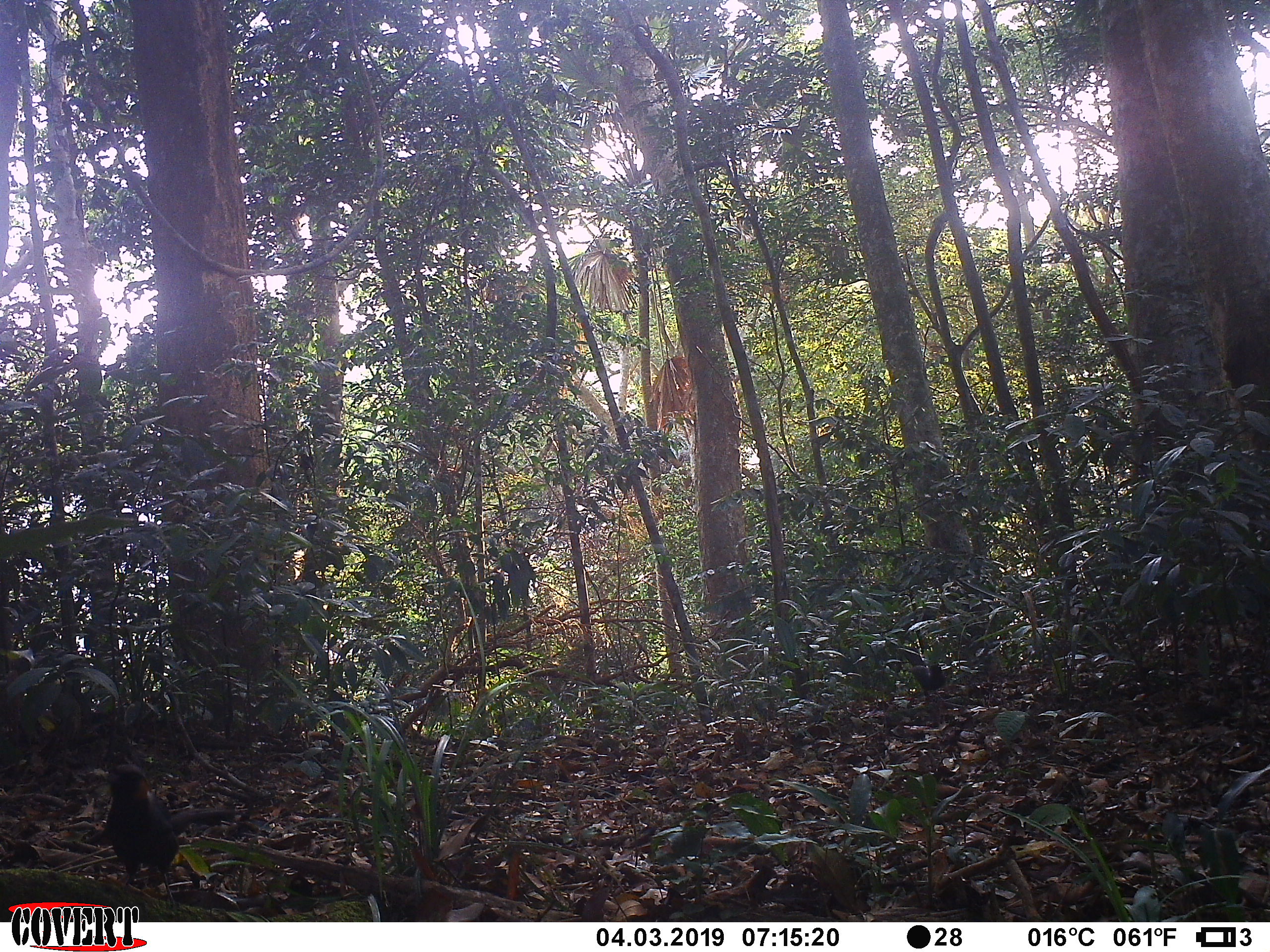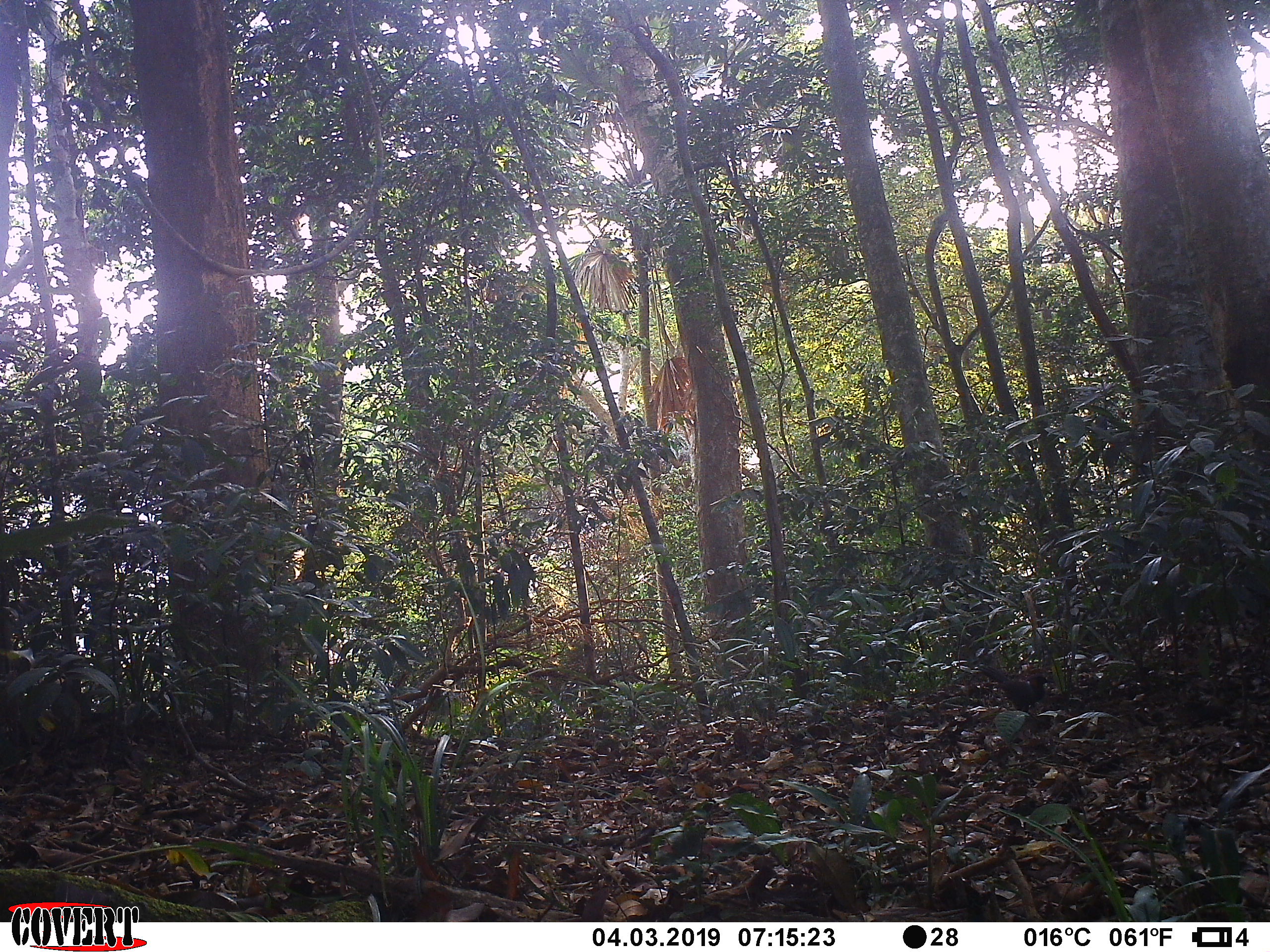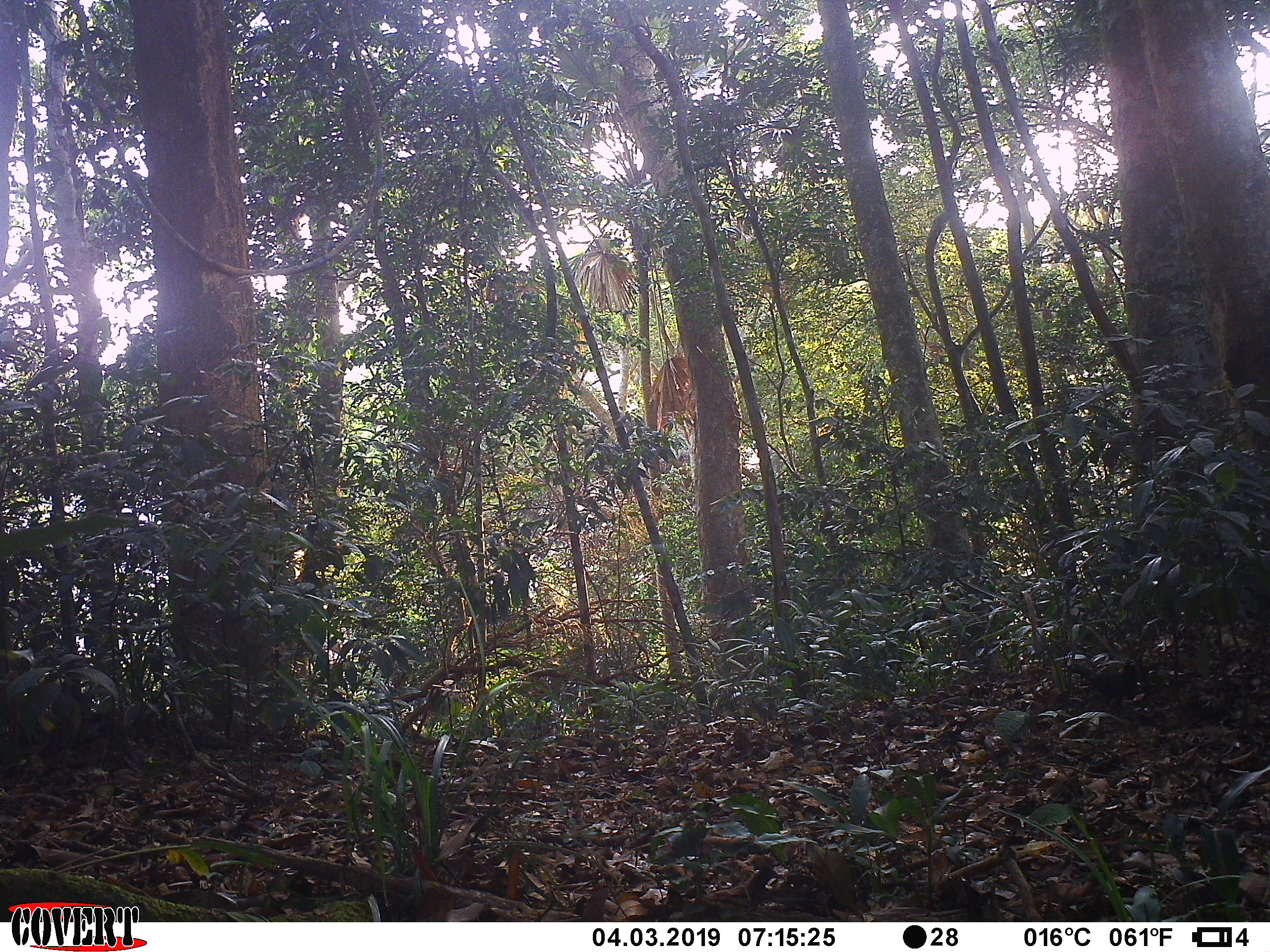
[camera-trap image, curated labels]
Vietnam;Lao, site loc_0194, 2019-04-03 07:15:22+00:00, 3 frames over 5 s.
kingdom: Animalia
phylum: Chordata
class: Aves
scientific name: Aves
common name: bird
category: unidentified bird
Unidentified bird (bird) (Aves). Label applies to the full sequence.